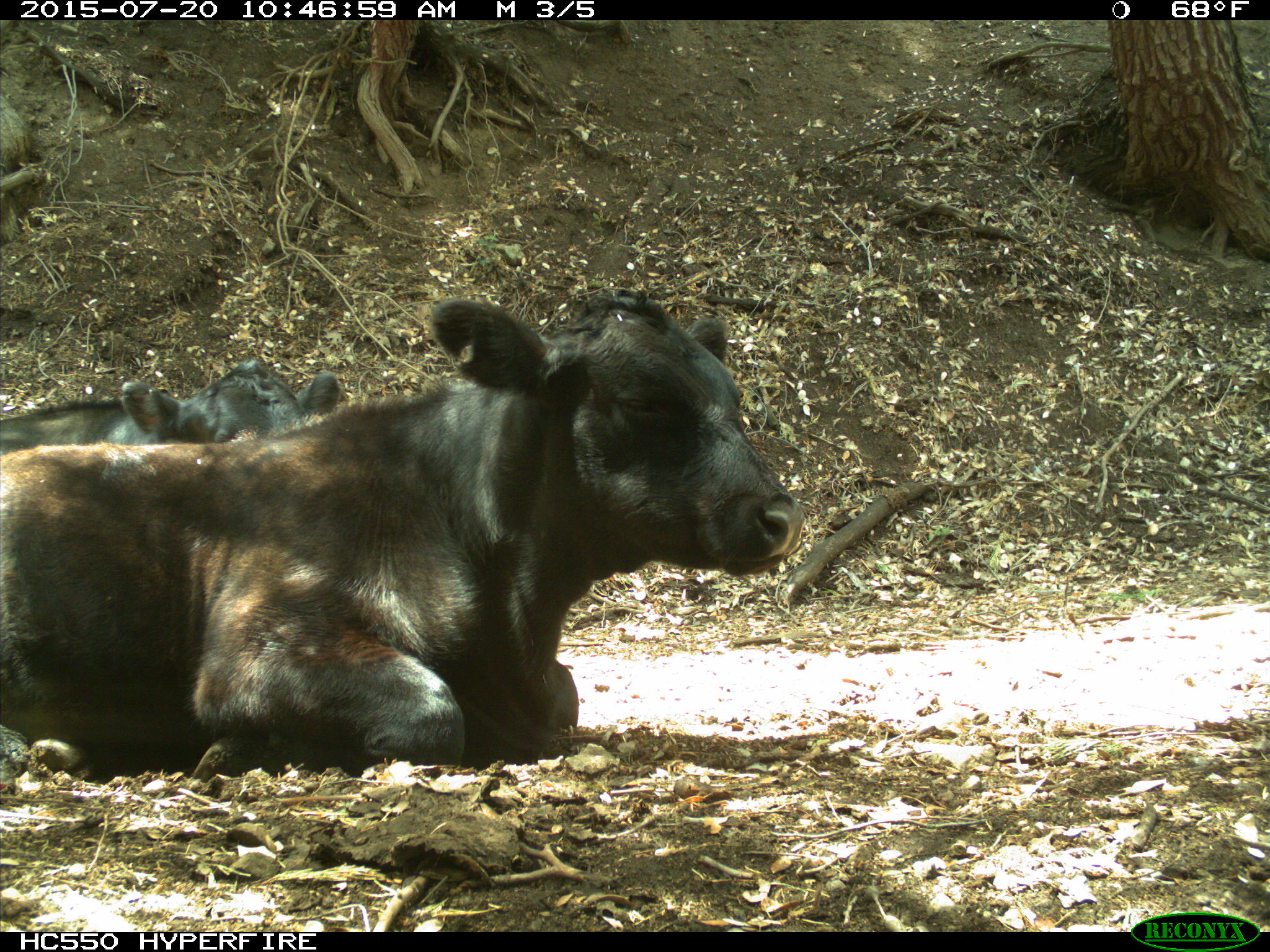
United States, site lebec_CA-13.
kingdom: Animalia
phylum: Chordata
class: Mammalia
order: Artiodactyla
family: Bovidae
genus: Bos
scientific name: Bos taurus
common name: domestic cow